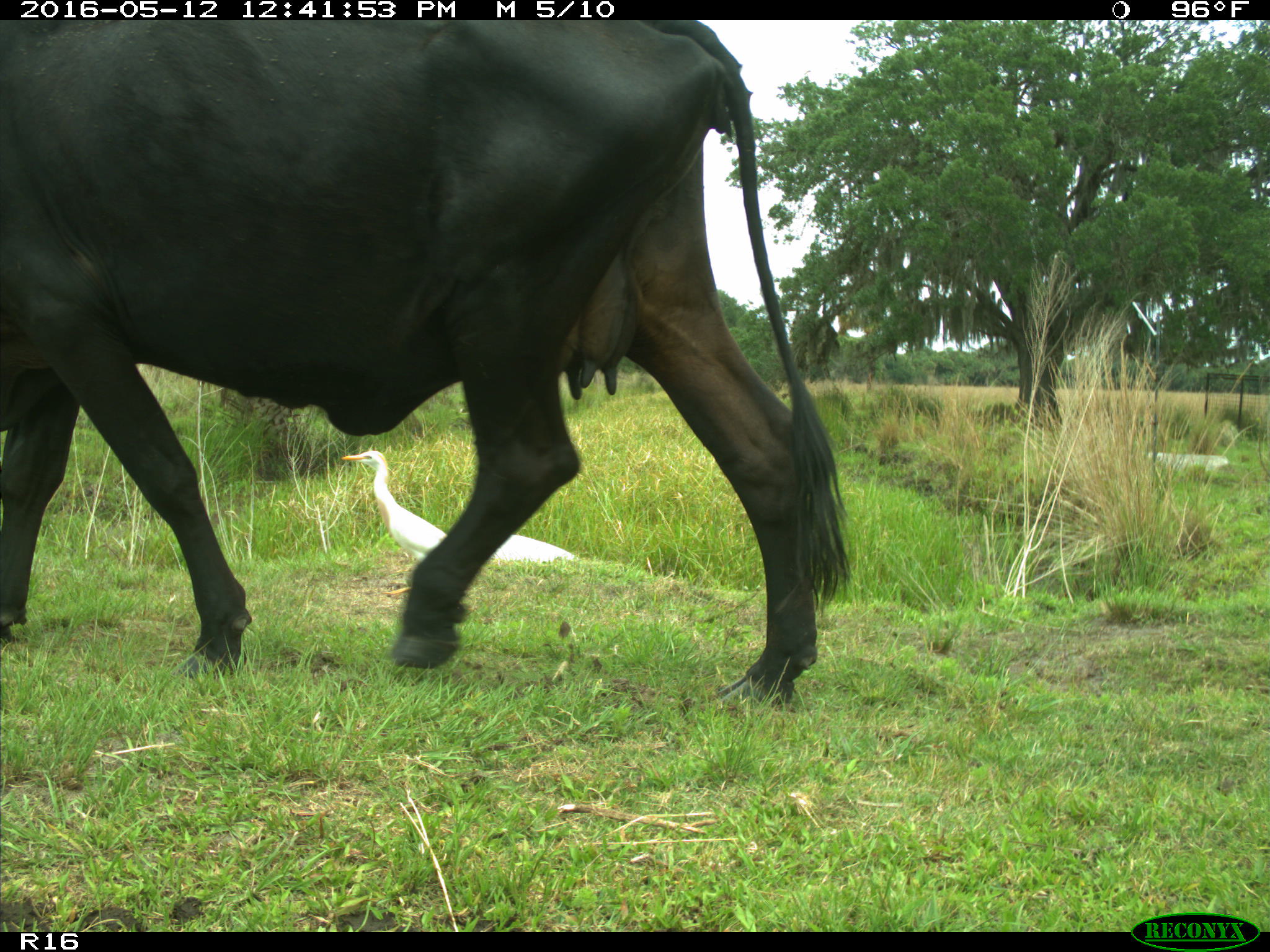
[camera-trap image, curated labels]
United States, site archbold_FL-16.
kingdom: Animalia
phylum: Chordata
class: Mammalia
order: Artiodactyla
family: Bovidae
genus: Bos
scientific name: Bos taurus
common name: domestic cow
Bos taurus (domestic cow).